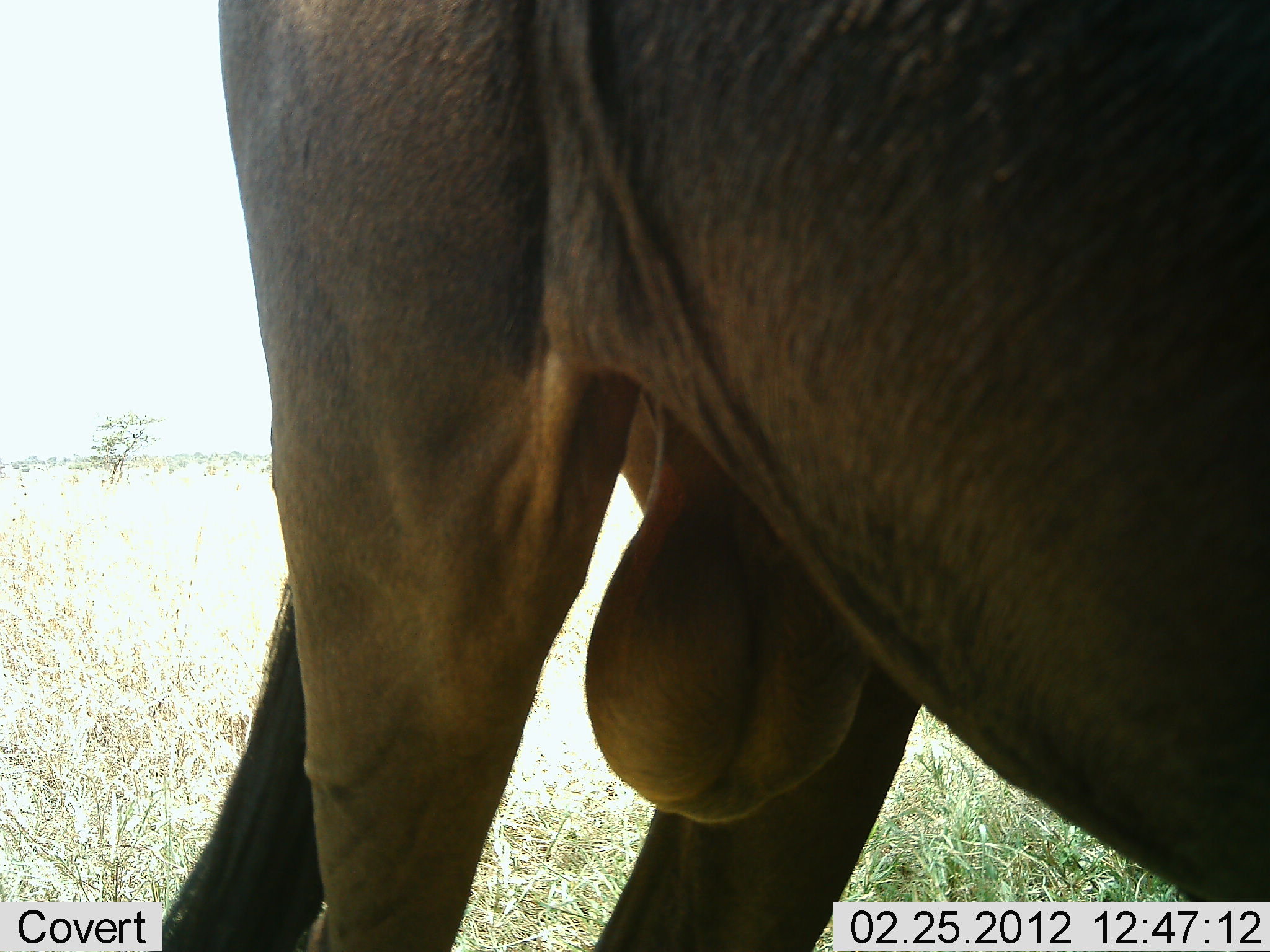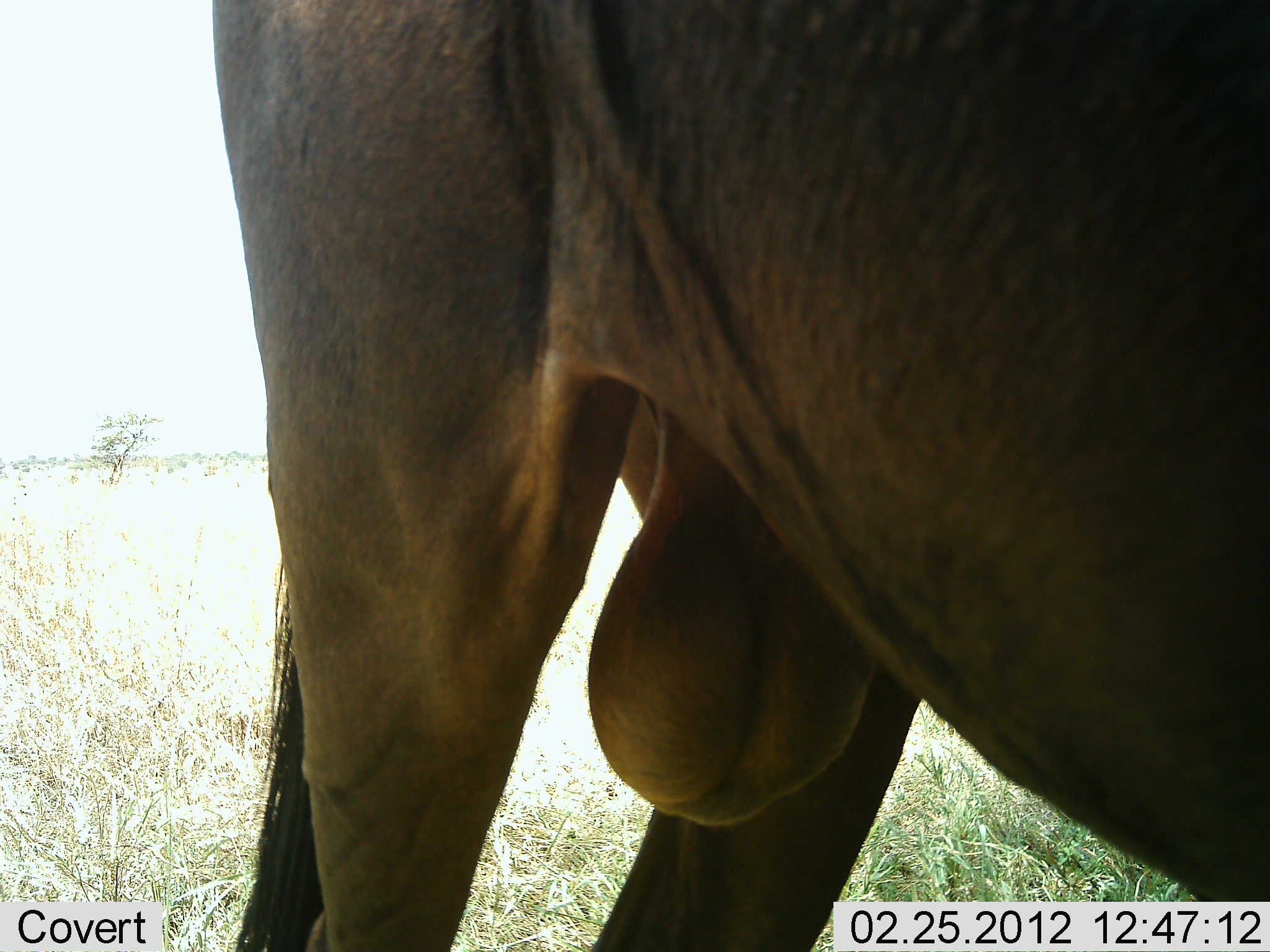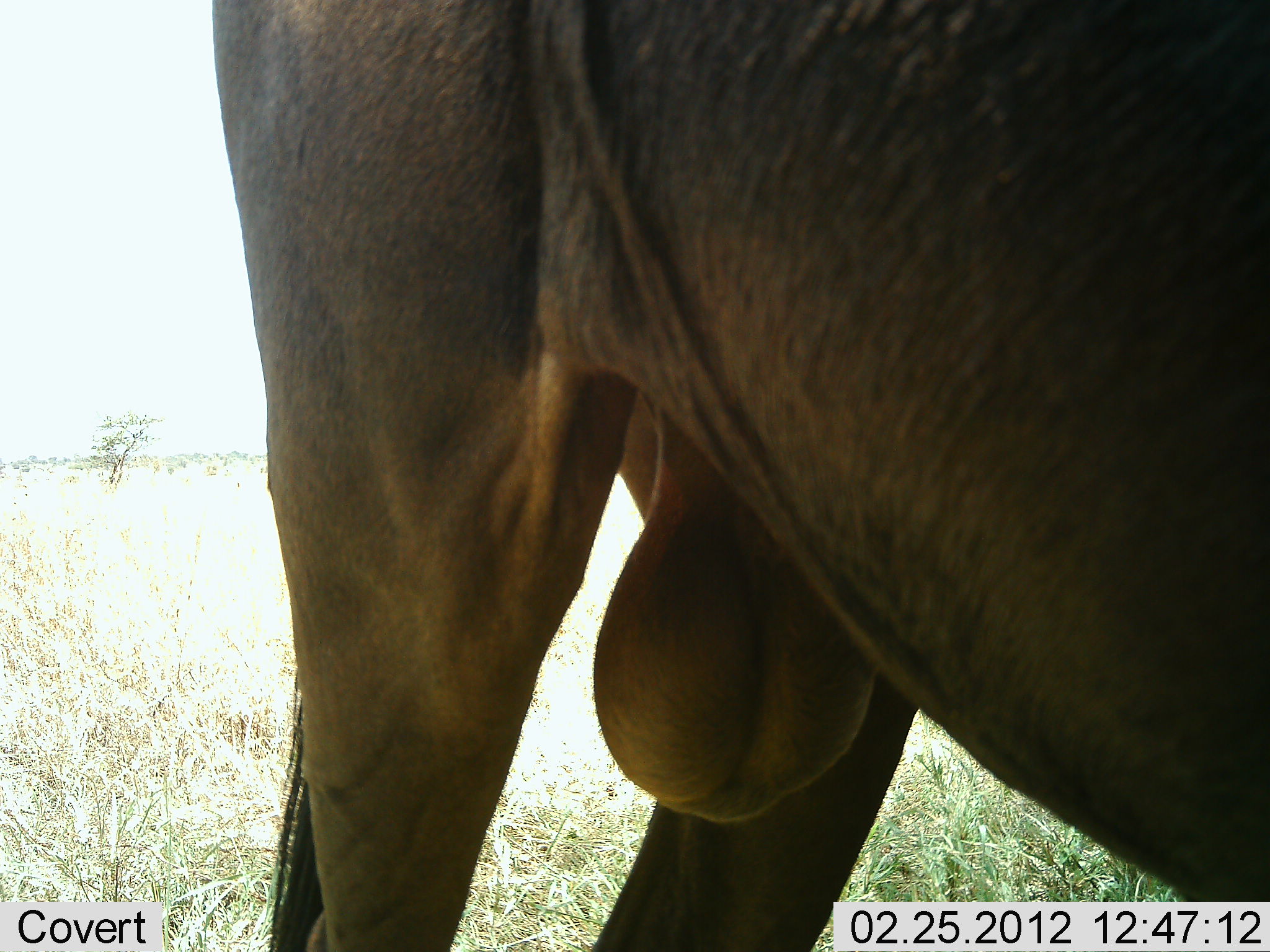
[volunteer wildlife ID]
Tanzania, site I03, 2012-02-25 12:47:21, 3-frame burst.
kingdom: Animalia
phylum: Chordata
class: Mammalia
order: Artiodactyla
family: Bovidae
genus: Connochaetes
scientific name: Connochaetes taurinus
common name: blue wildebeest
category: wildebeest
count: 1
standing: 100%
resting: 6%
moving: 0%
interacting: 0%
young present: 0%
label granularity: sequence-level